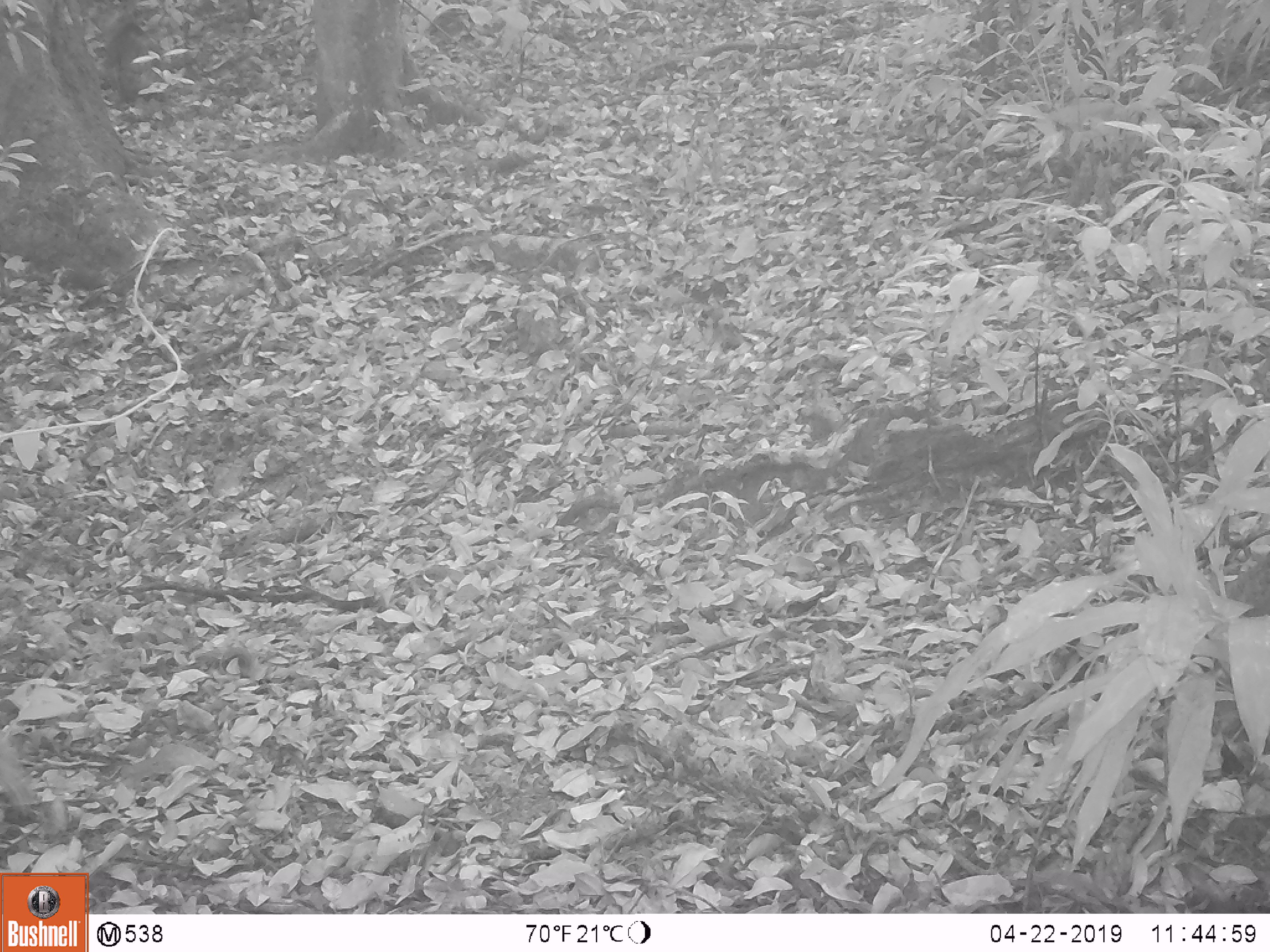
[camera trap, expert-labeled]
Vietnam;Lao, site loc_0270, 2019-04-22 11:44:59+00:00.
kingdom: Animalia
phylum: Chordata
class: Mammalia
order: Primates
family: Cercopithecidae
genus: Macaca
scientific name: Macaca arctoides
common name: stump-tailed macaque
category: stump tailed macaque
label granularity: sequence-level